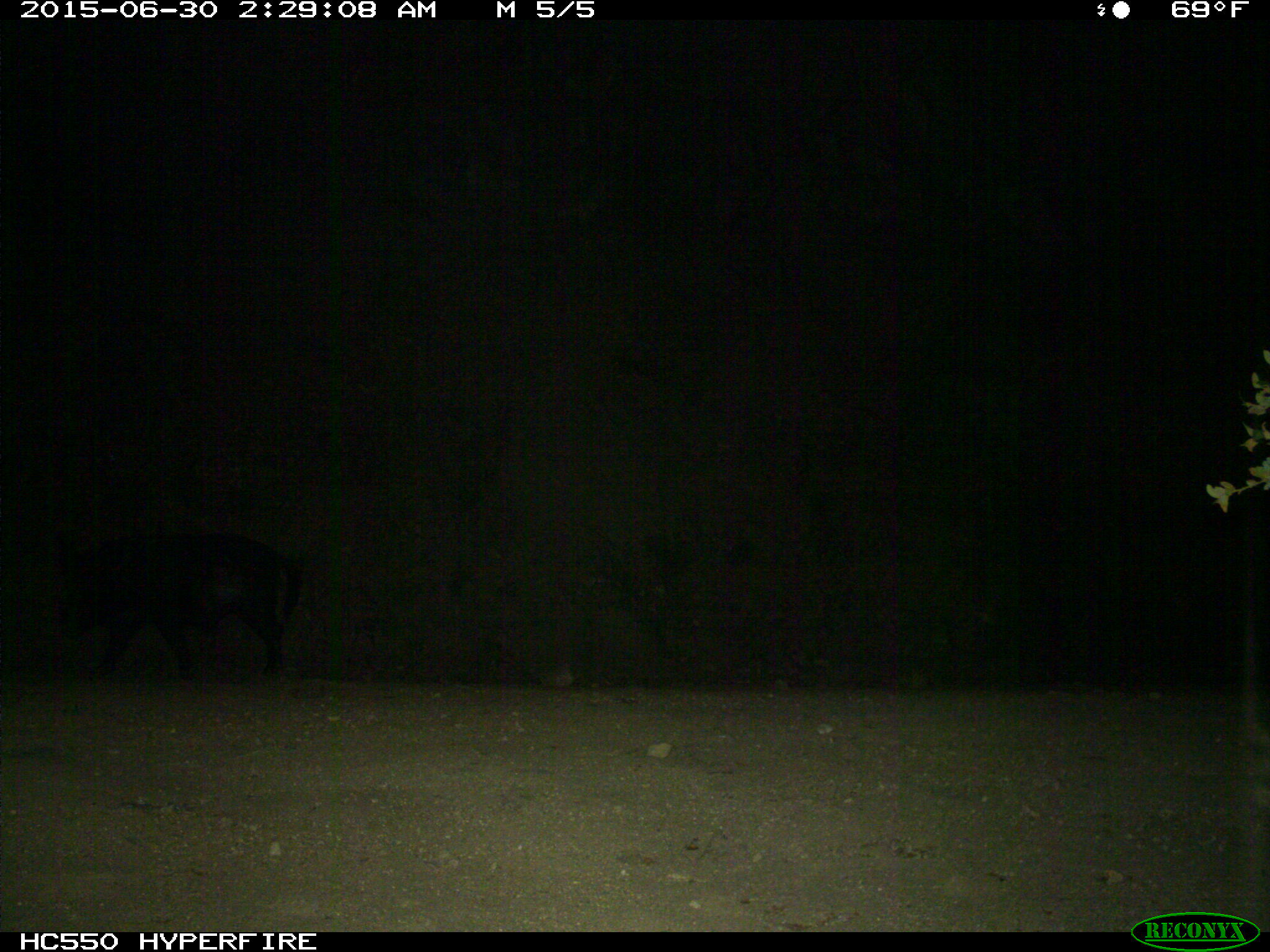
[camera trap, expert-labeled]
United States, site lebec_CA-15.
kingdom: Animalia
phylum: Chordata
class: Mammalia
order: Artiodactyla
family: Suidae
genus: Sus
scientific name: Sus scrofa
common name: wild boar